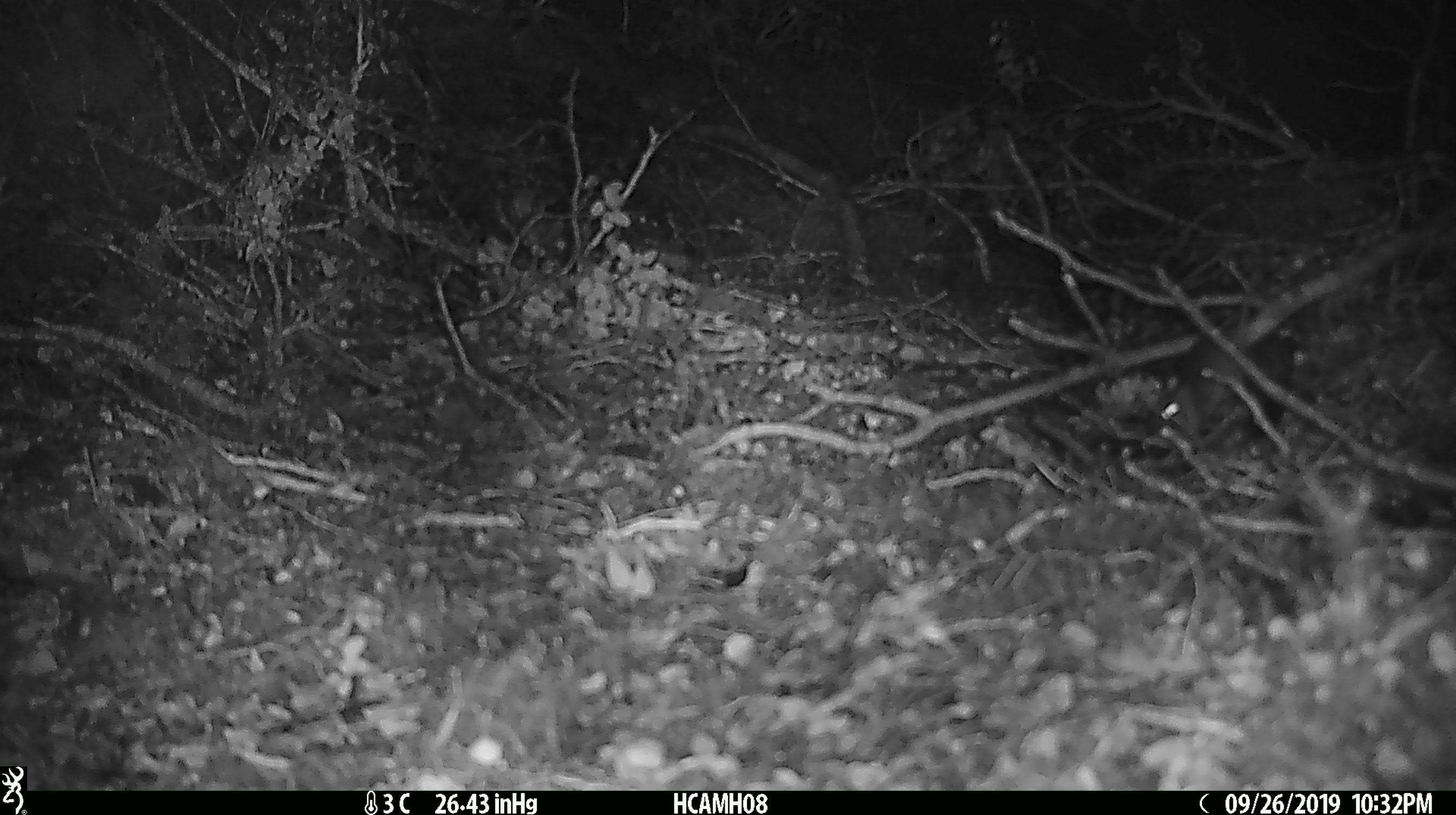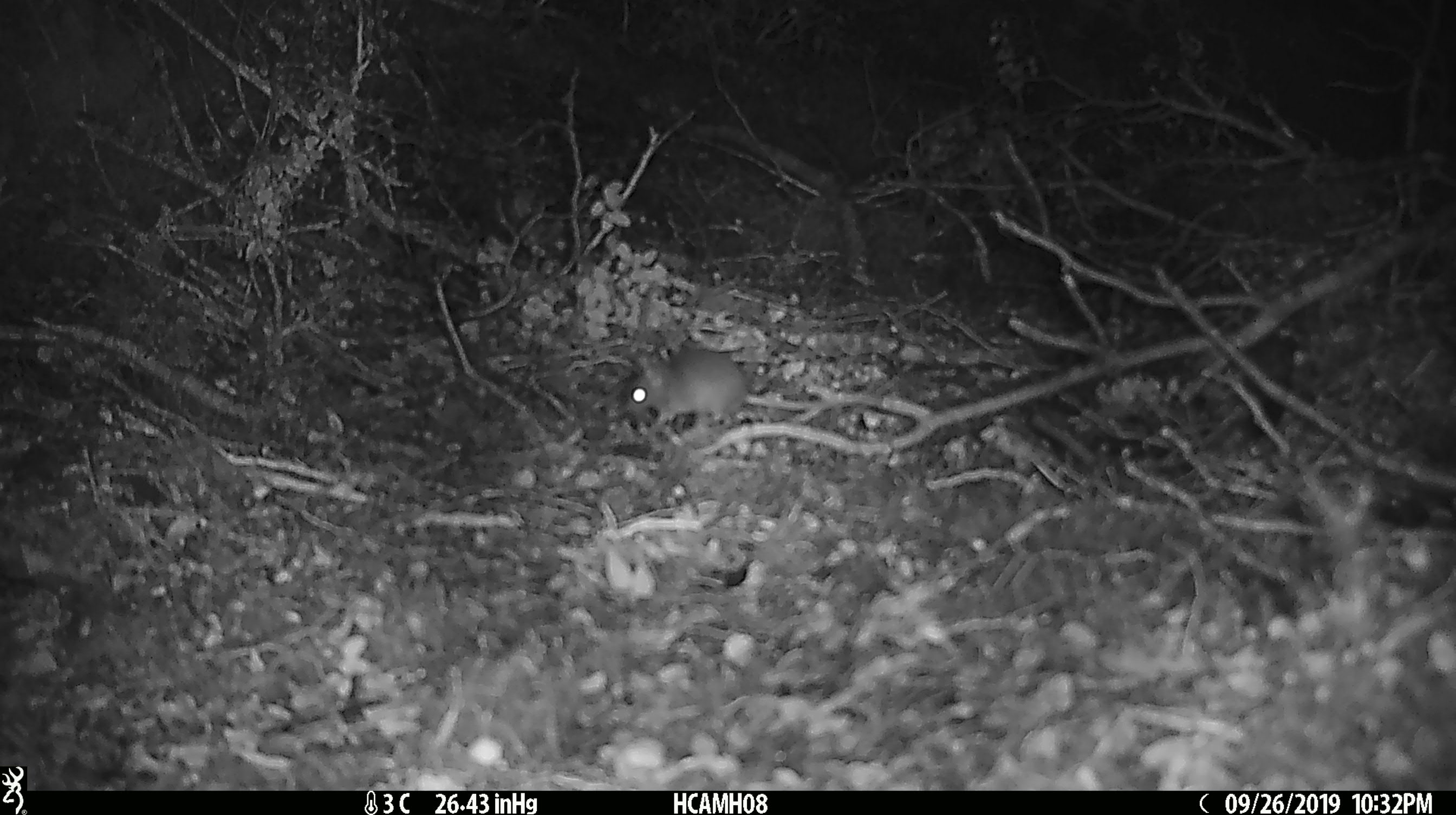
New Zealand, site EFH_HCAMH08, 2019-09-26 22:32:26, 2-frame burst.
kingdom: Animalia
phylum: Chordata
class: Mammalia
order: Rodentia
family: Muridae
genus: Mus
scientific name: Mus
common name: mouse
Mouse (Mus).